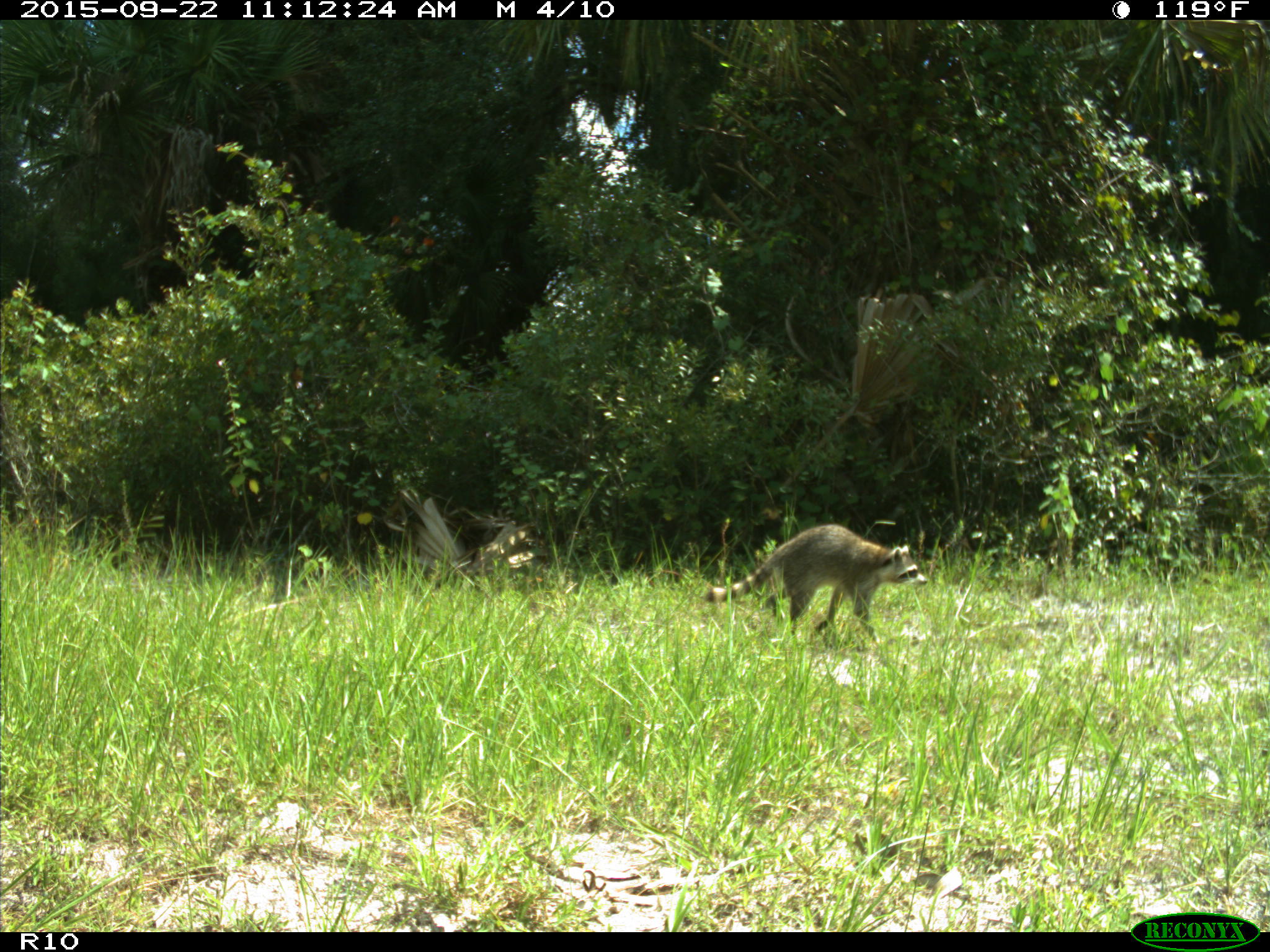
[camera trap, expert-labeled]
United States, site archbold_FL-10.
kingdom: Animalia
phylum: Chordata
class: Mammalia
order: Carnivora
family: Procyonidae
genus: Procyon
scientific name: Procyon lotor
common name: common raccoon